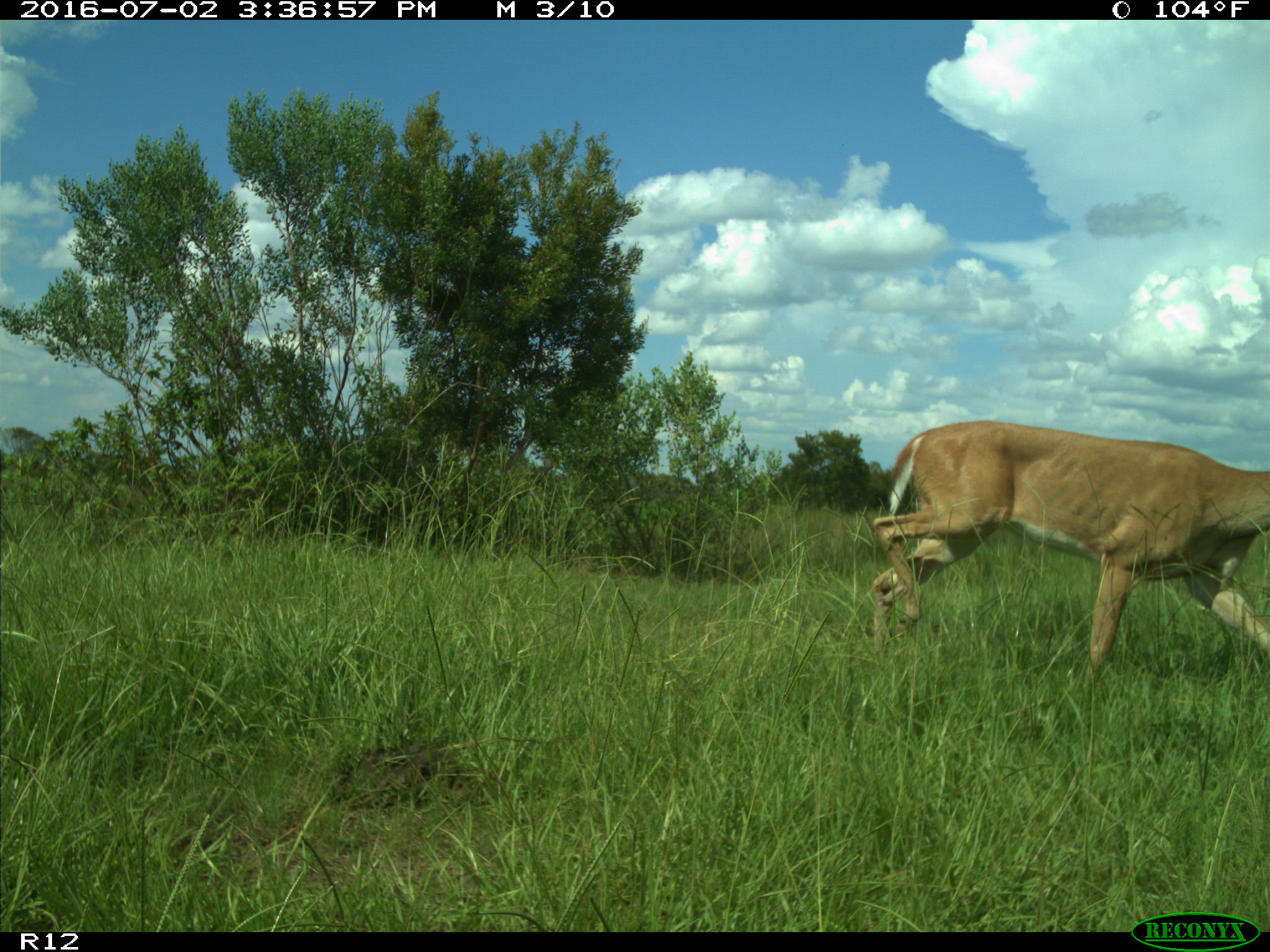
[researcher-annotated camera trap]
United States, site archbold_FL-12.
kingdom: Animalia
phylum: Chordata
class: Mammalia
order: Artiodactyla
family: Cervidae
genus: Odocoileus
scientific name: Odocoileus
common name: deer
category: unidentified deer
Unidentified deer (deer) (Odocoileus).